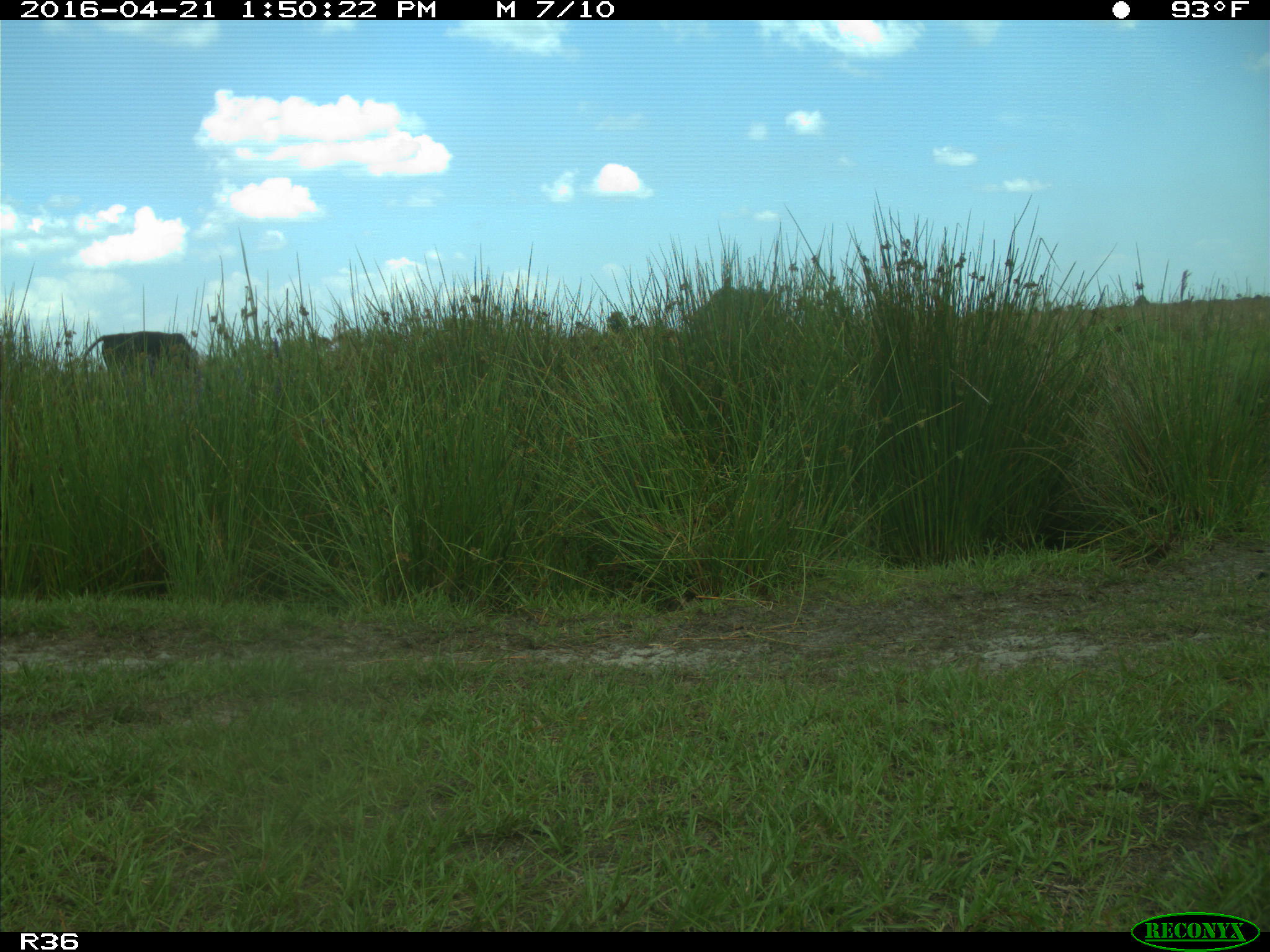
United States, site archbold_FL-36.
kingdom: Animalia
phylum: Chordata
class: Mammalia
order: Artiodactyla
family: Bovidae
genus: Bos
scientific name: Bos taurus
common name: domestic cow